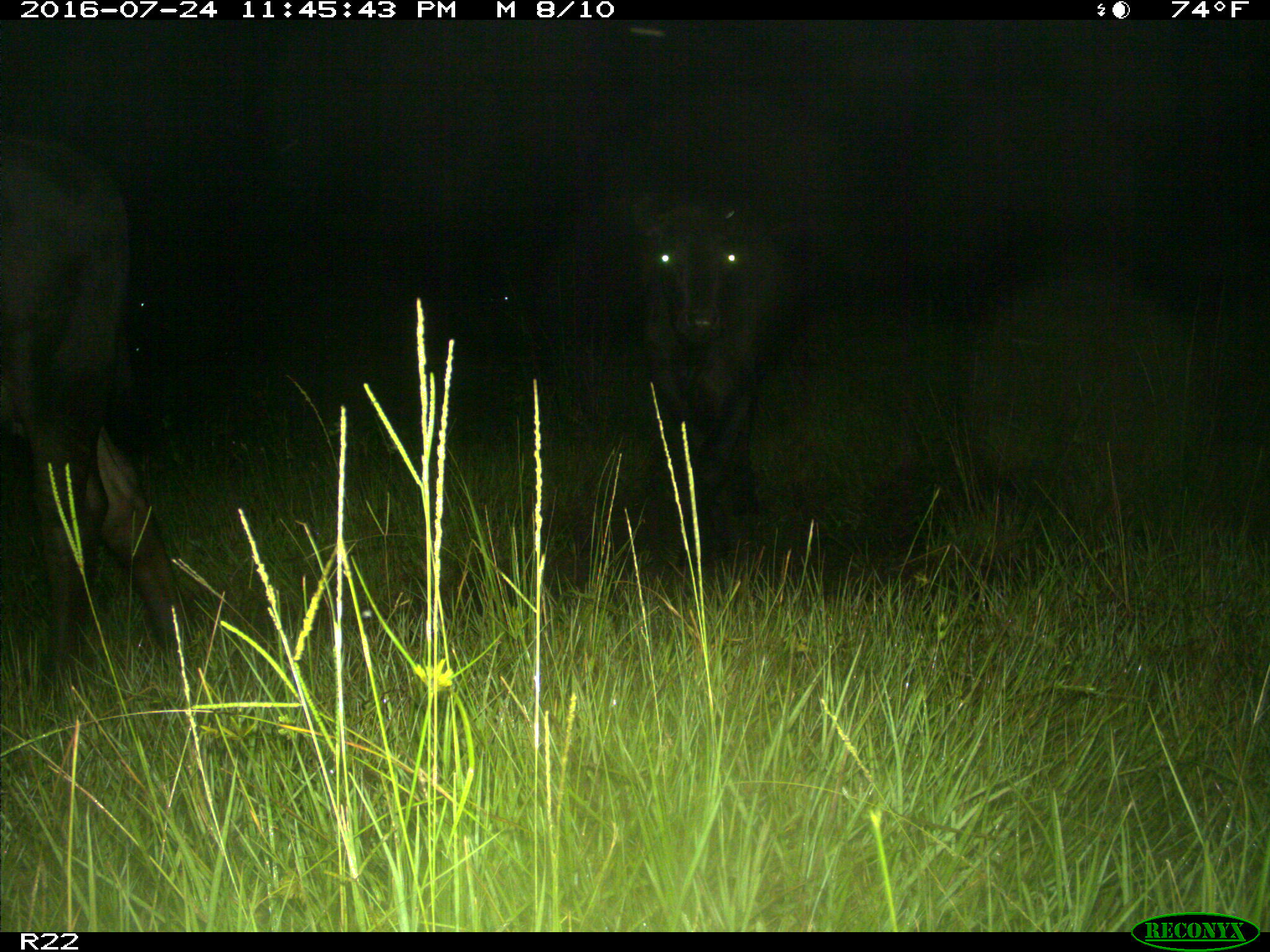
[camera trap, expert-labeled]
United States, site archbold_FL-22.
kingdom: Animalia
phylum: Chordata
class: Mammalia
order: Artiodactyla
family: Bovidae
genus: Bos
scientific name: Bos taurus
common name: domestic cow